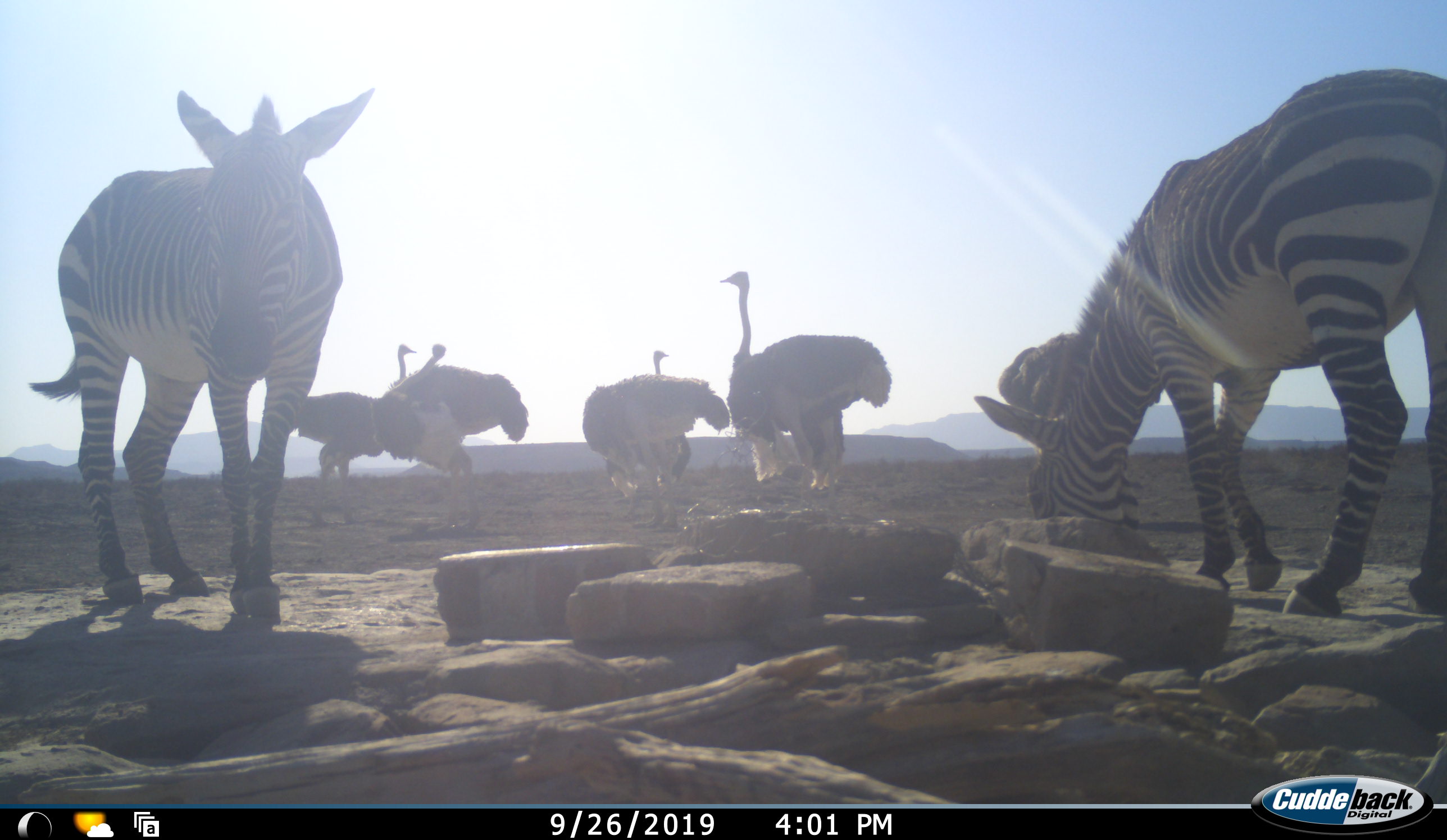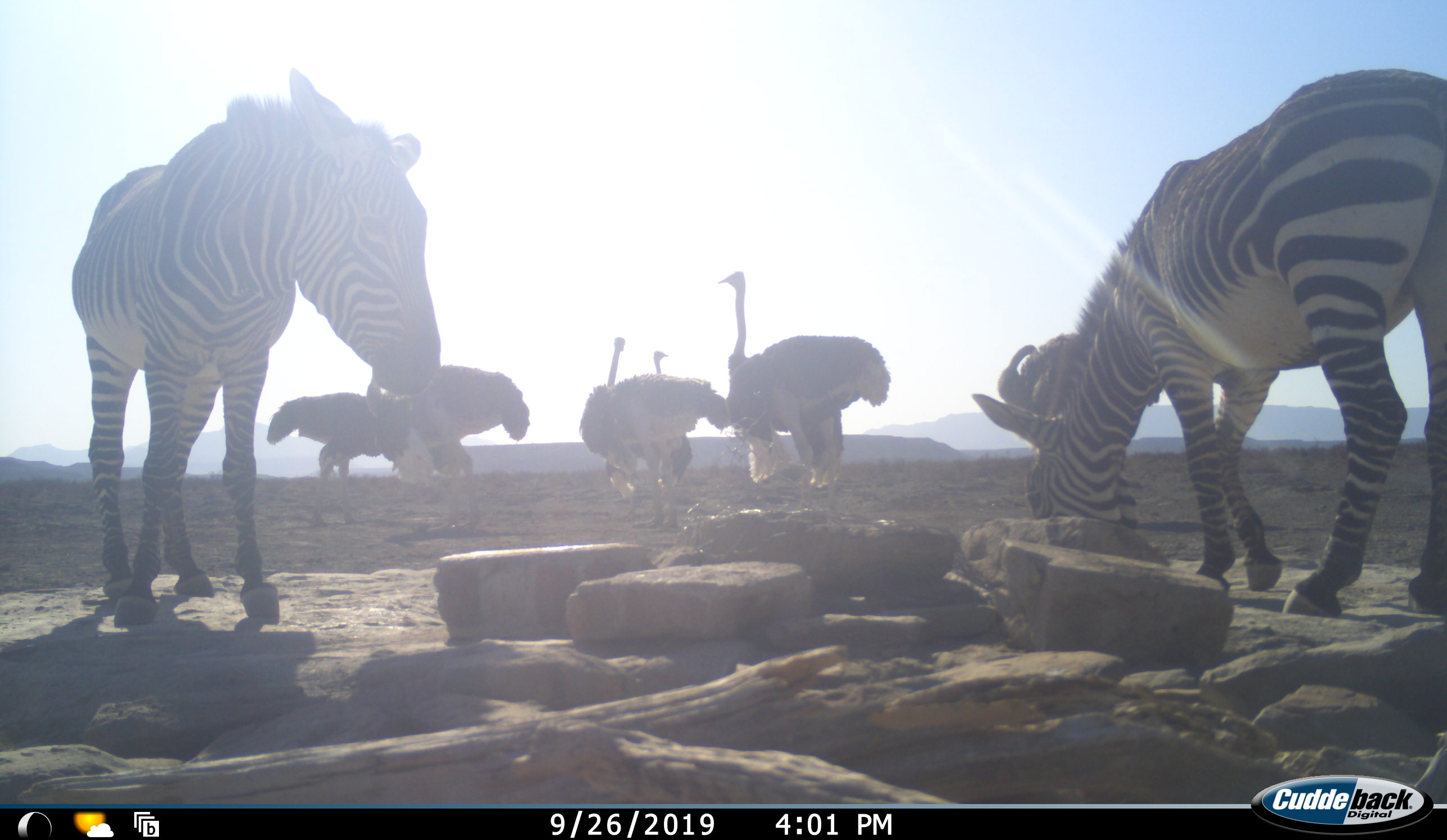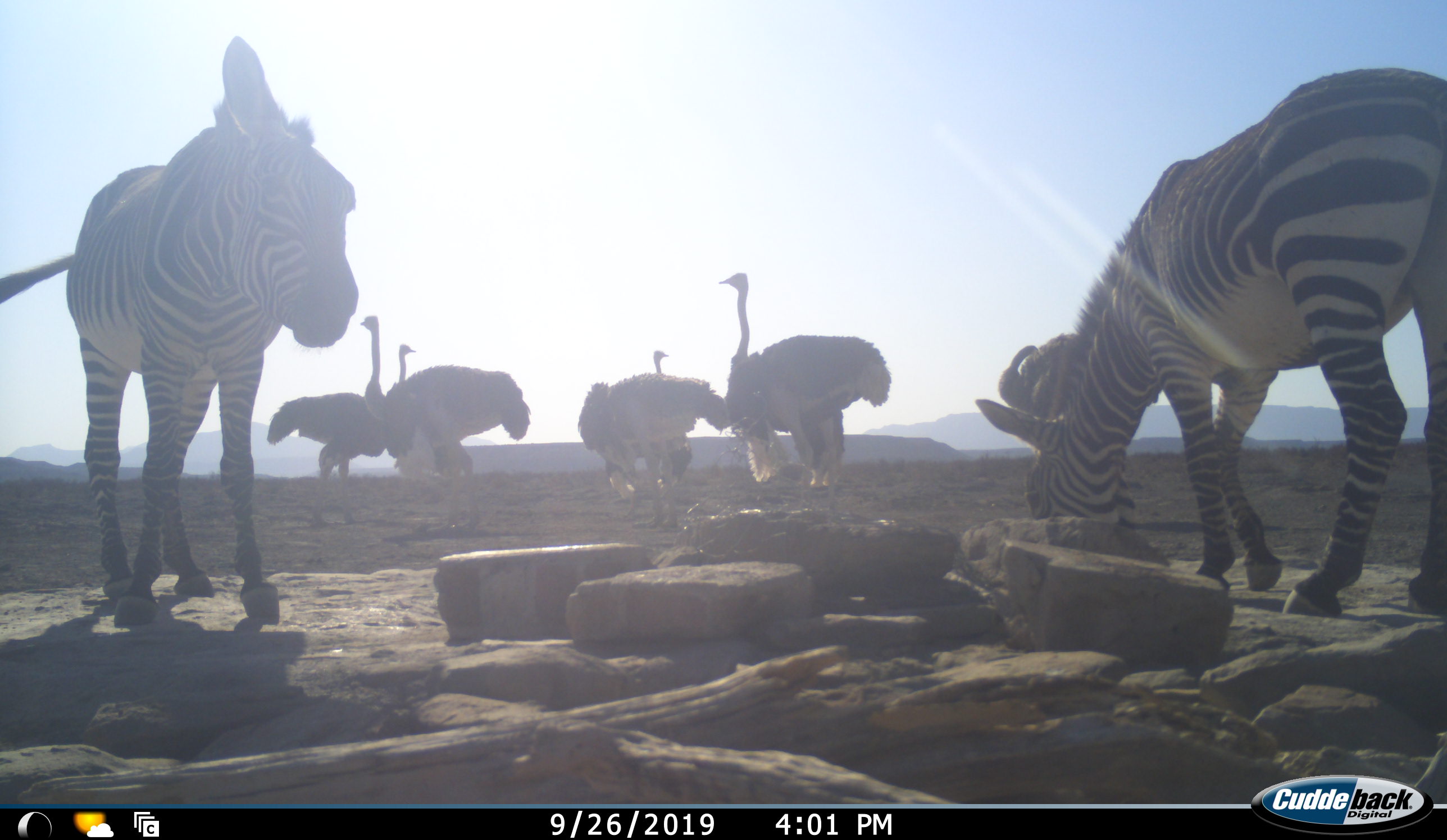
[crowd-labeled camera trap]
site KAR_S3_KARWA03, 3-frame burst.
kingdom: Animalia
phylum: Chordata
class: Aves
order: Struthioniformes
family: Struthionidae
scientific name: Struthionidae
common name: ostrich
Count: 6.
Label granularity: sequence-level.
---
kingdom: Animalia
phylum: Chordata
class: Mammalia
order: Perissodactyla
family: Equidae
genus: Equus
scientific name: Equus zebra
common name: mountain zebra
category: zebramountain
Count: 2.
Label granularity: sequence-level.